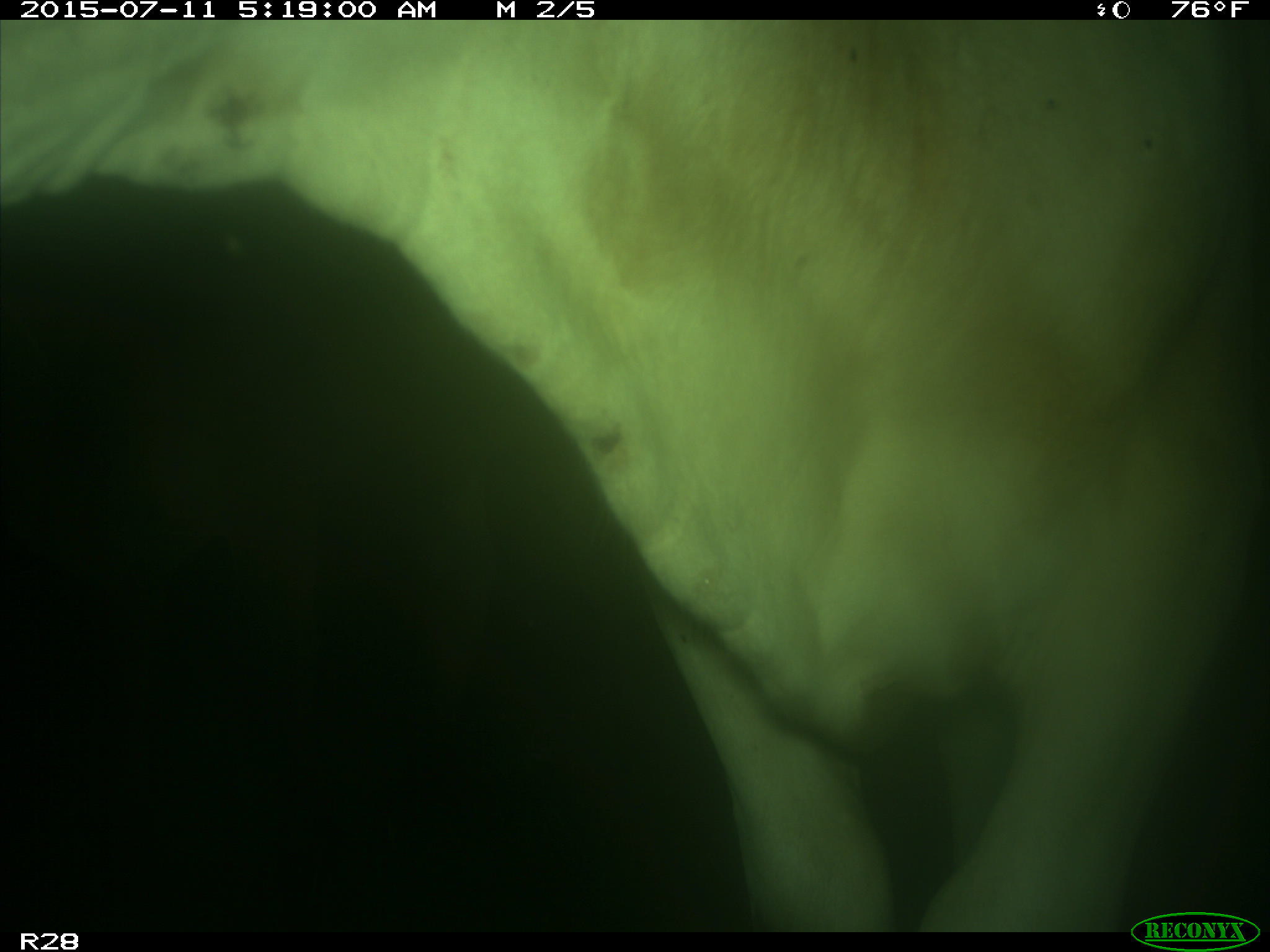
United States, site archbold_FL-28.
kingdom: Animalia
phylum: Chordata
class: Mammalia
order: Artiodactyla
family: Bovidae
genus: Bos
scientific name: Bos taurus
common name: domestic cow